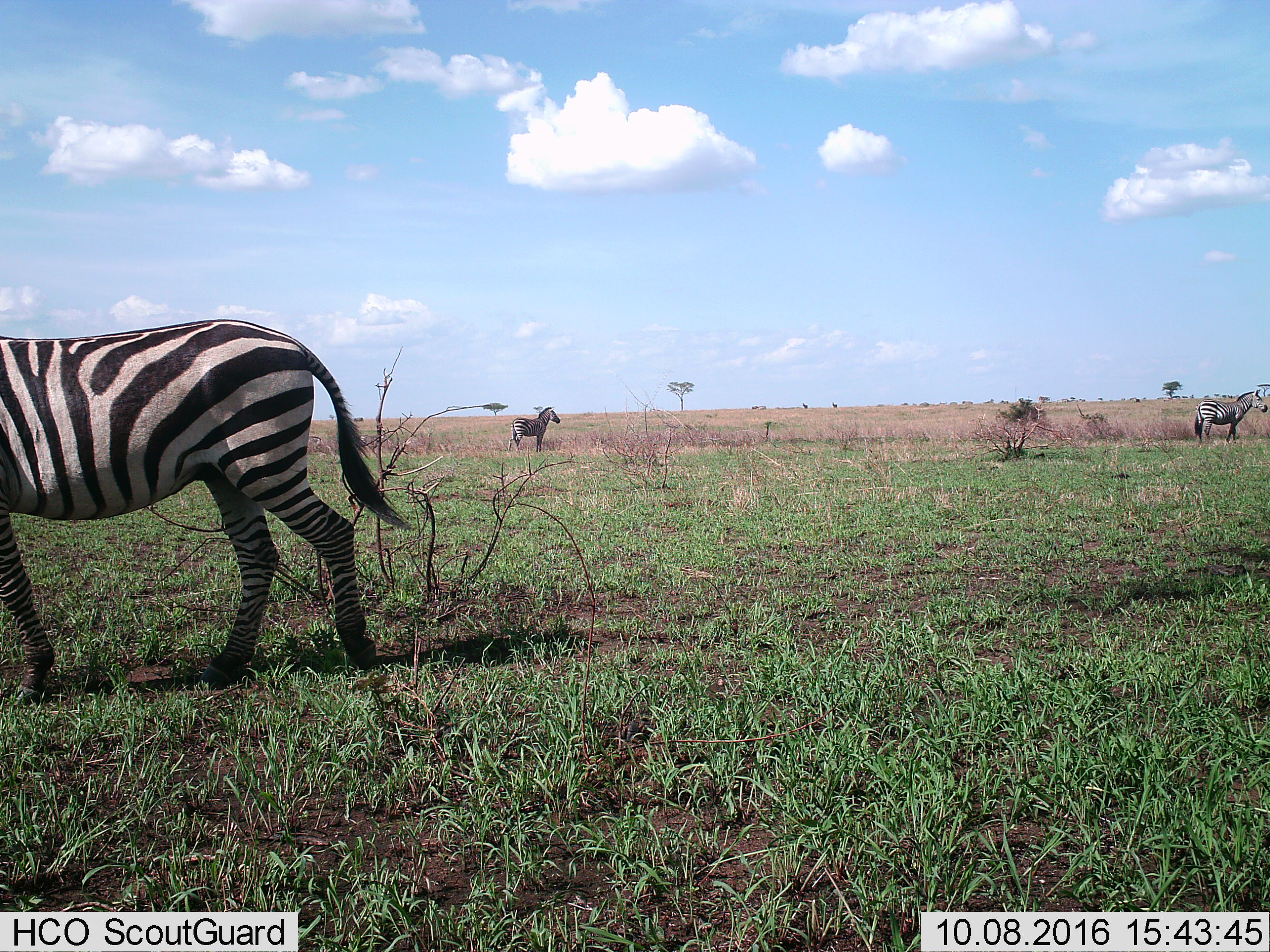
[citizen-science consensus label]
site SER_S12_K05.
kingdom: Animalia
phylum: Chordata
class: Mammalia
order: Perissodactyla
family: Equidae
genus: Equus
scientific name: Equus quagga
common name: plains zebra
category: zebraplains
Zebraplains (plains zebra) (Equus quagga), count 3. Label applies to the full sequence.